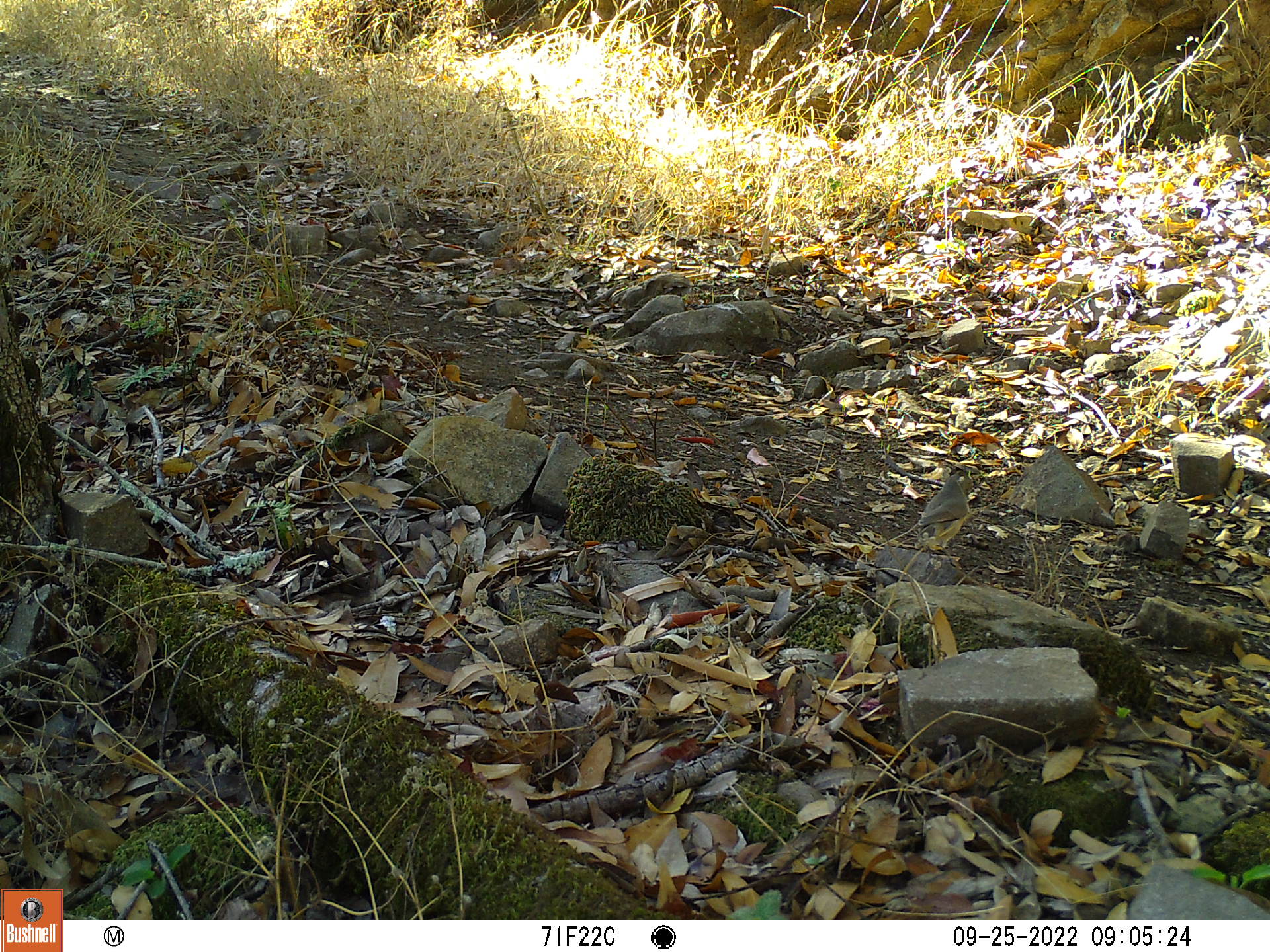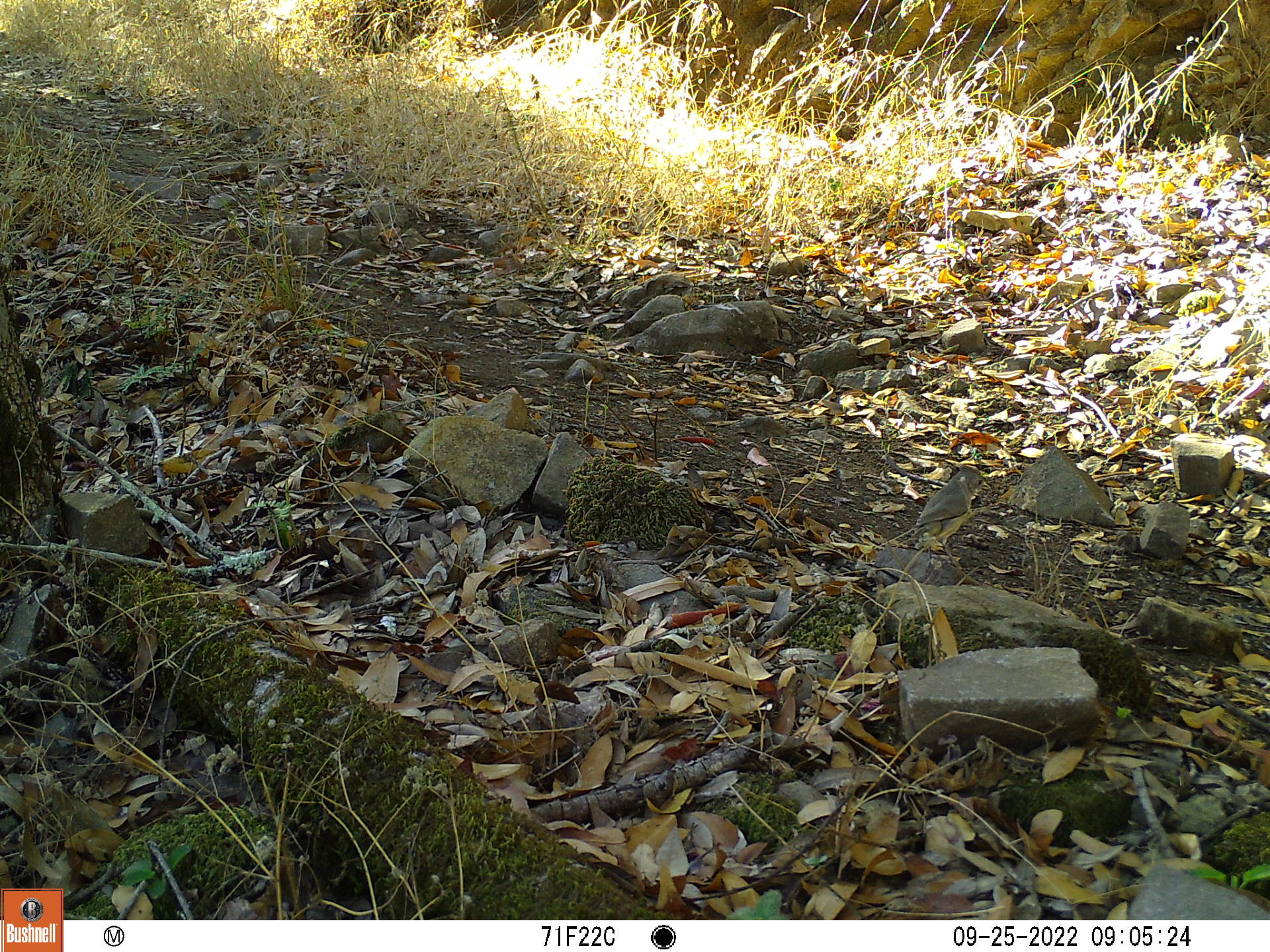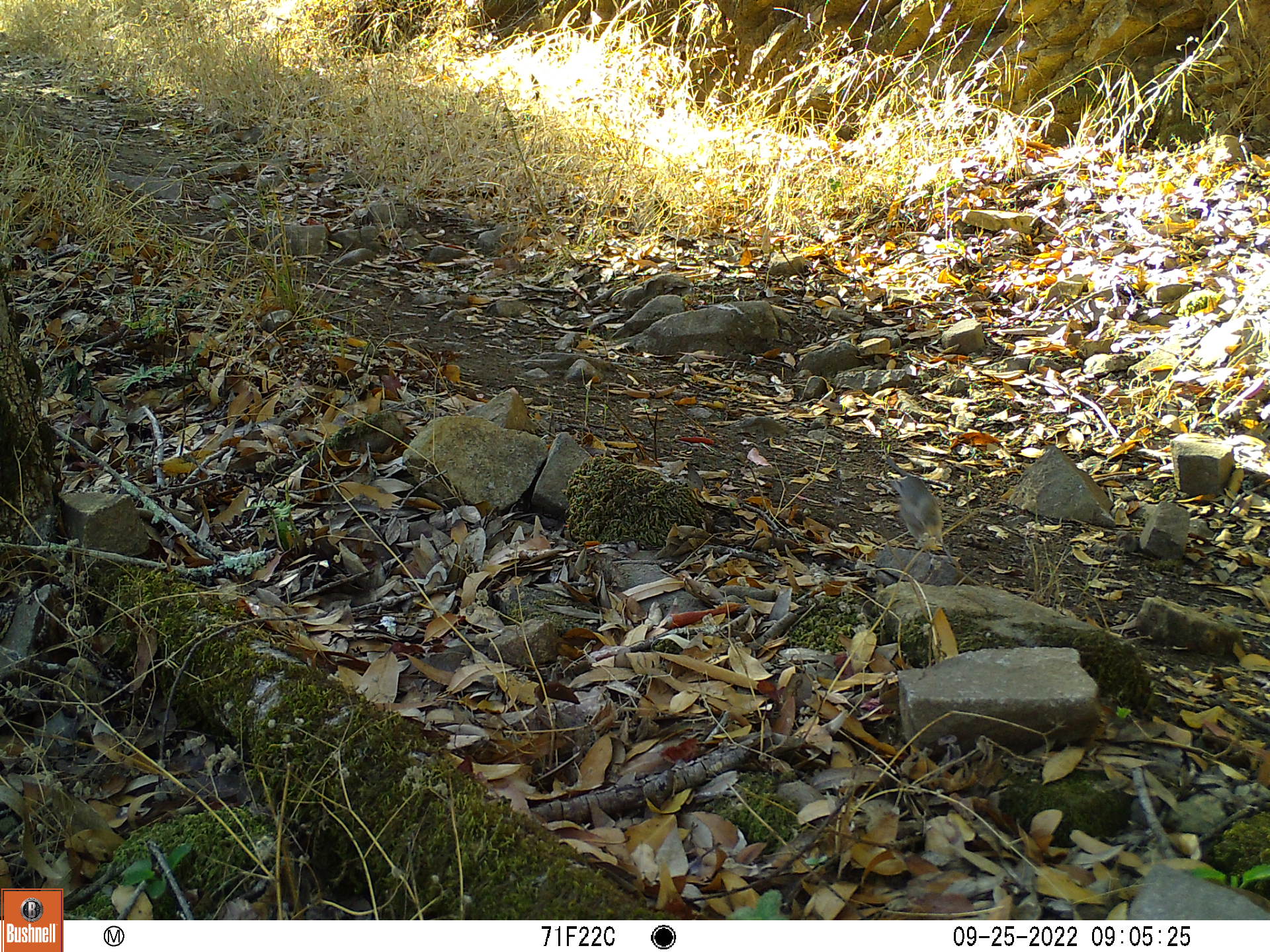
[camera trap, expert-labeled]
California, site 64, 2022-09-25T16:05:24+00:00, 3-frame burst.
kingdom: Animalia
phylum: Chordata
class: Aves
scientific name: Aves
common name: bird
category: unknown bird